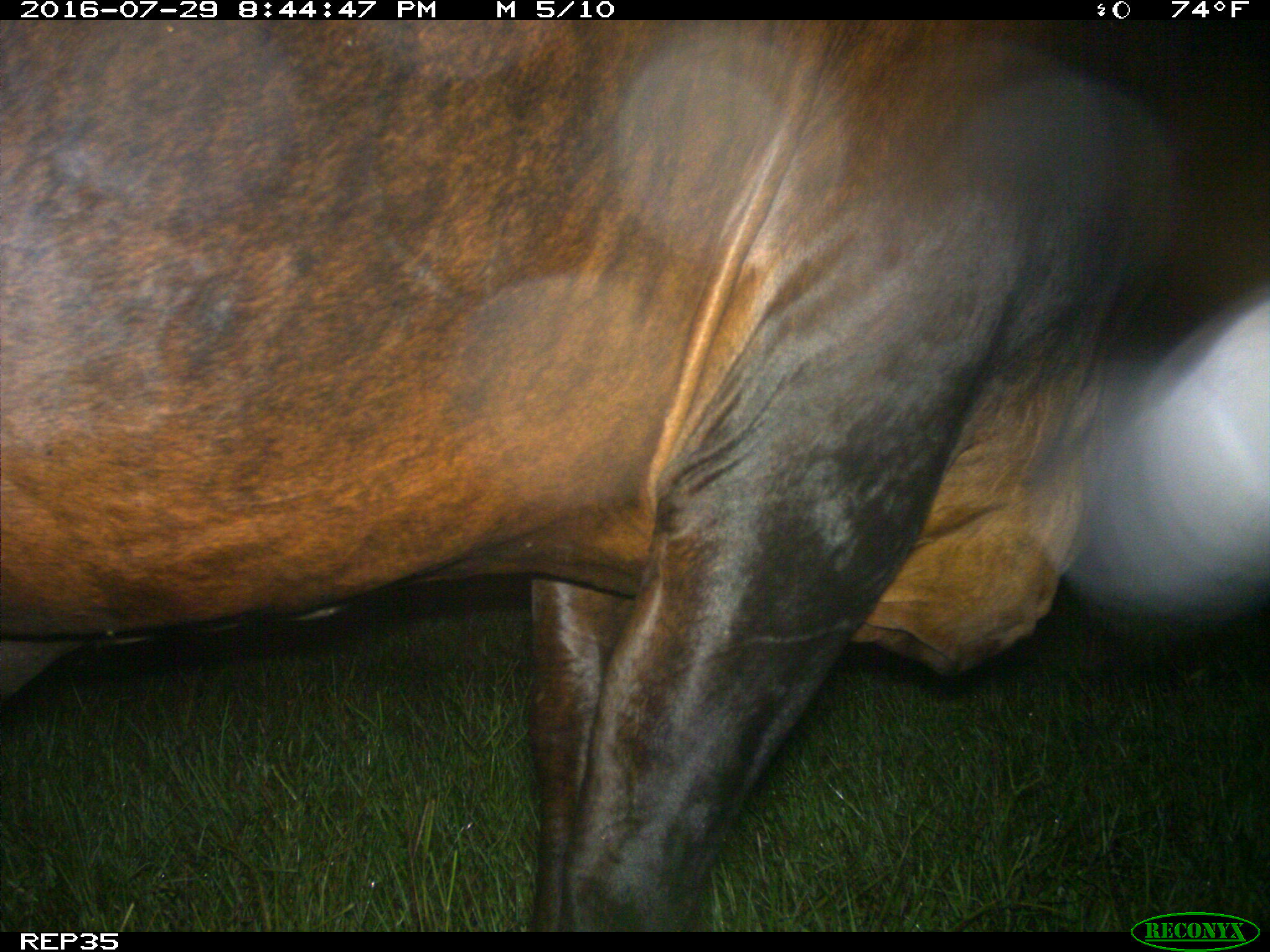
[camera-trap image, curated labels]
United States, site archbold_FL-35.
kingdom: Animalia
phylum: Chordata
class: Mammalia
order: Artiodactyla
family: Bovidae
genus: Bos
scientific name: Bos taurus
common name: domestic cow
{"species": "Bos taurus (domestic cow)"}